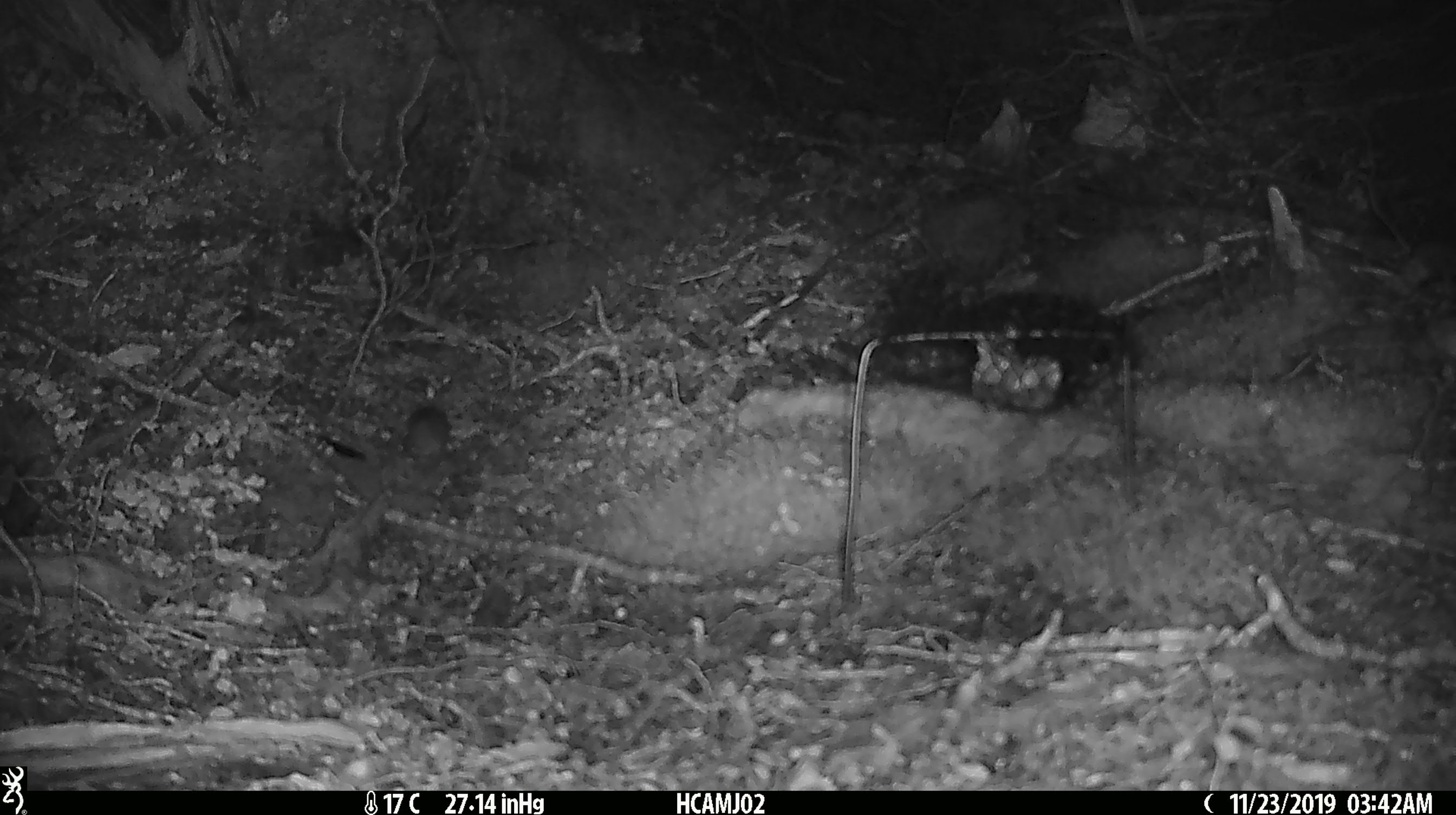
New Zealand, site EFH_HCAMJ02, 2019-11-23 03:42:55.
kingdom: Animalia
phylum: Chordata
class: Mammalia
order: Rodentia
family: Muridae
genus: Mus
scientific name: Mus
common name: mouse